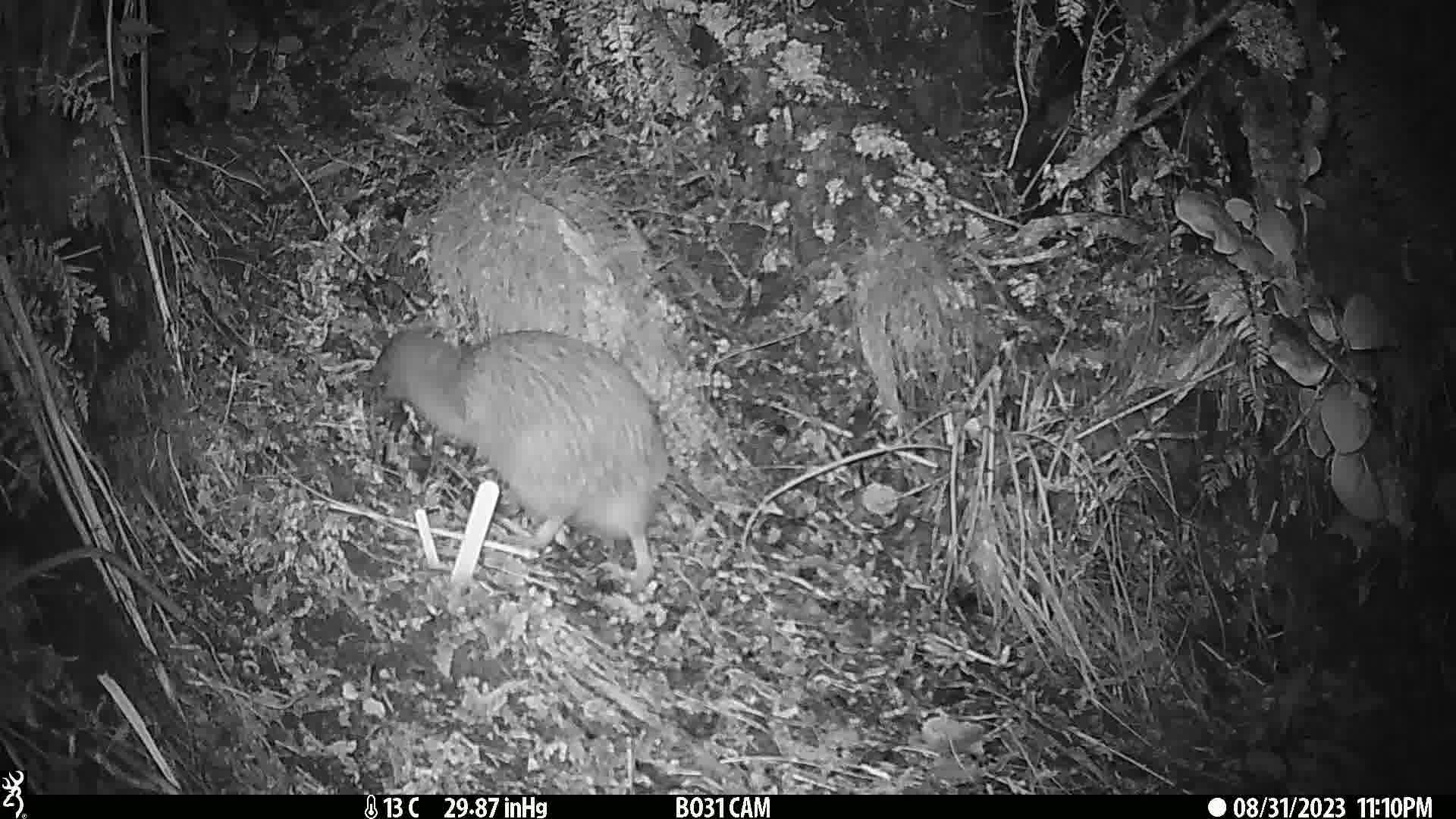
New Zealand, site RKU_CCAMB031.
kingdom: Animalia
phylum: Chordata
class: Aves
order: Apterygiformes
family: Apterygidae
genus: Apteryx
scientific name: Apteryx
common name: kiwi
Kiwi (Apteryx).